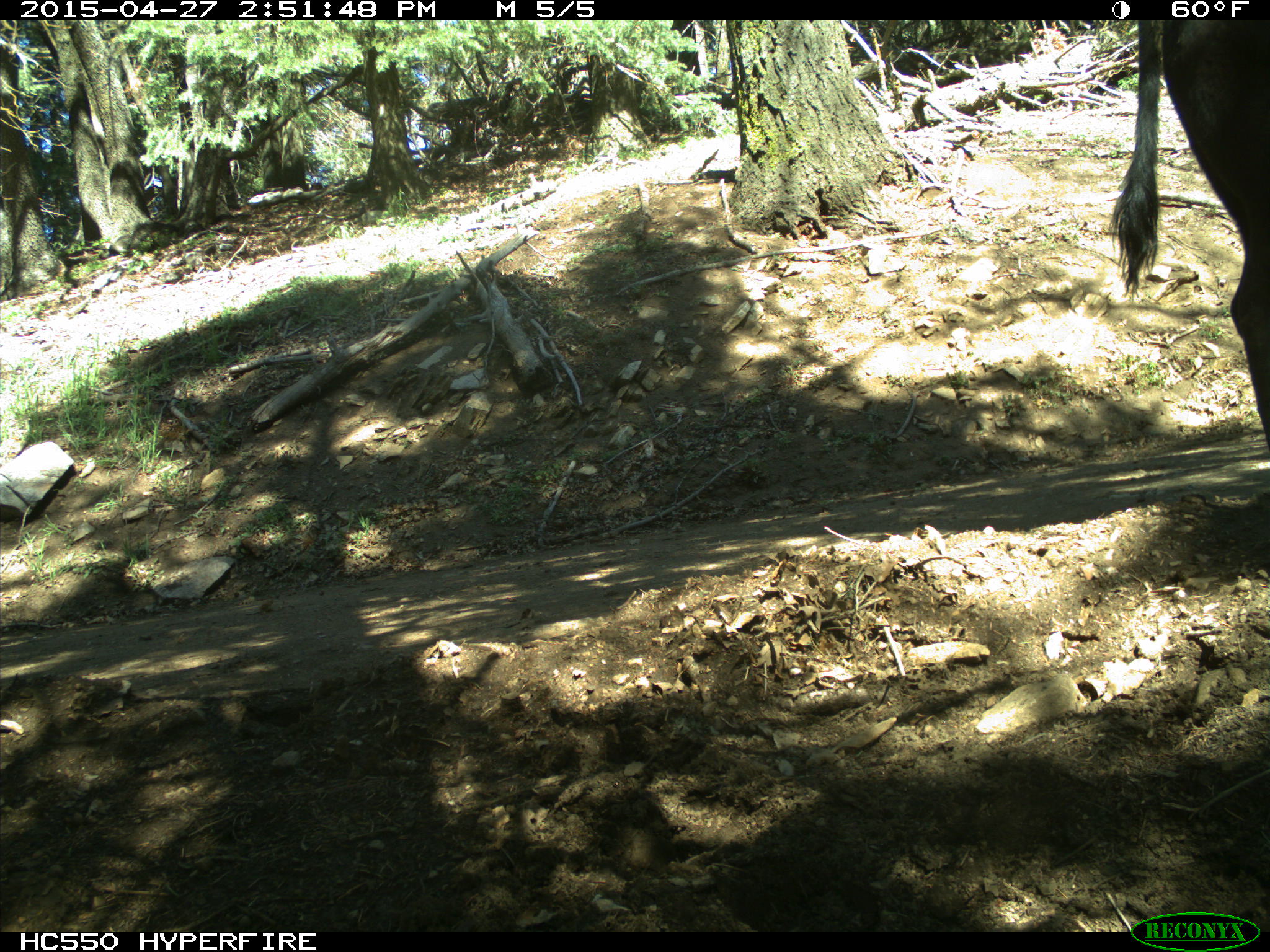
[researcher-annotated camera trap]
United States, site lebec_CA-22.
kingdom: Animalia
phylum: Chordata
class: Mammalia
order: Artiodactyla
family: Bovidae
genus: Bos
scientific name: Bos taurus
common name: domestic cow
Bos taurus (domestic cow).